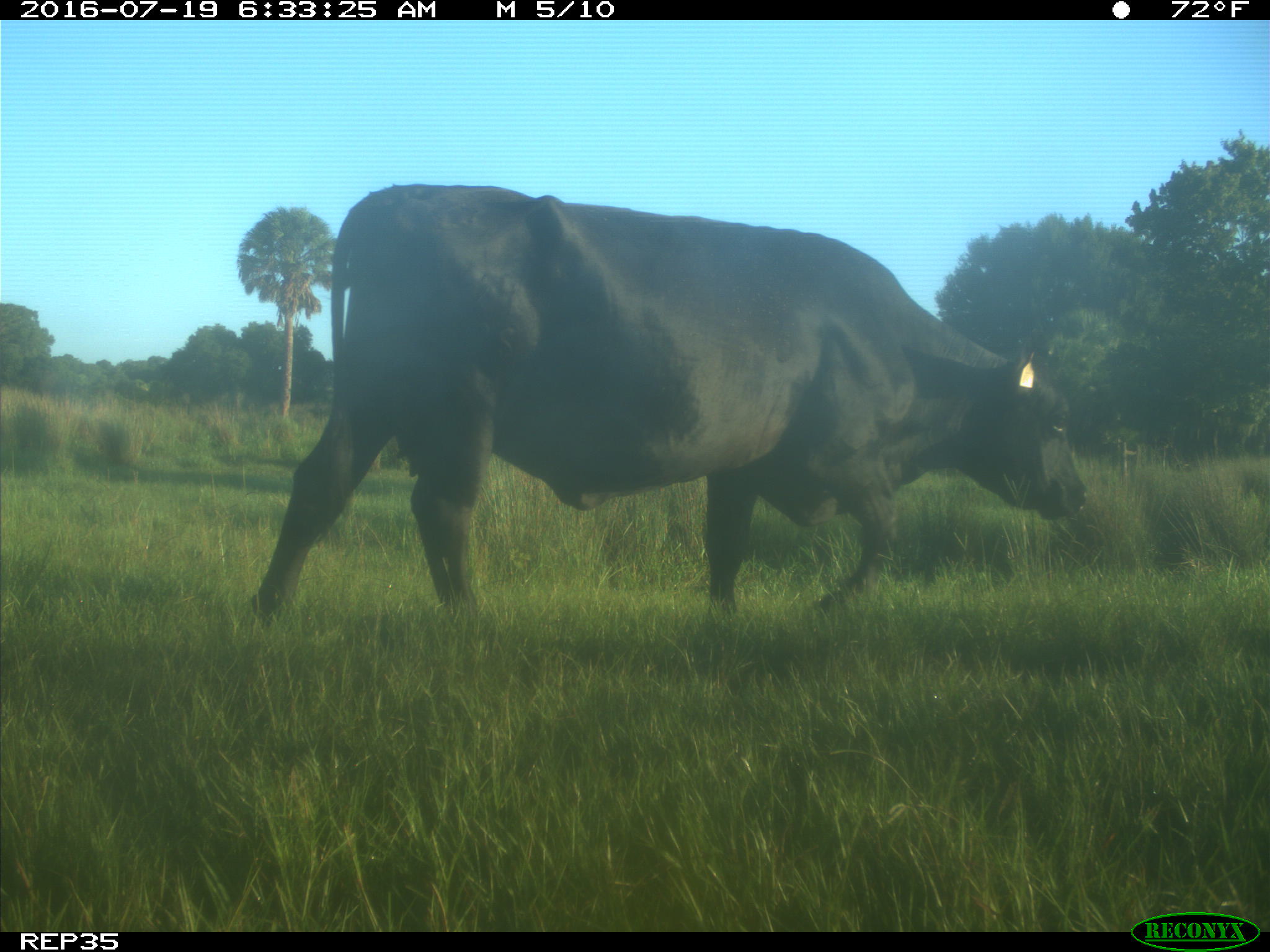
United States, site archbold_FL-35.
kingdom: Animalia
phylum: Chordata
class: Mammalia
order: Artiodactyla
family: Bovidae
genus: Bos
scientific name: Bos taurus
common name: domestic cow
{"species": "Bos taurus (domestic cow)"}